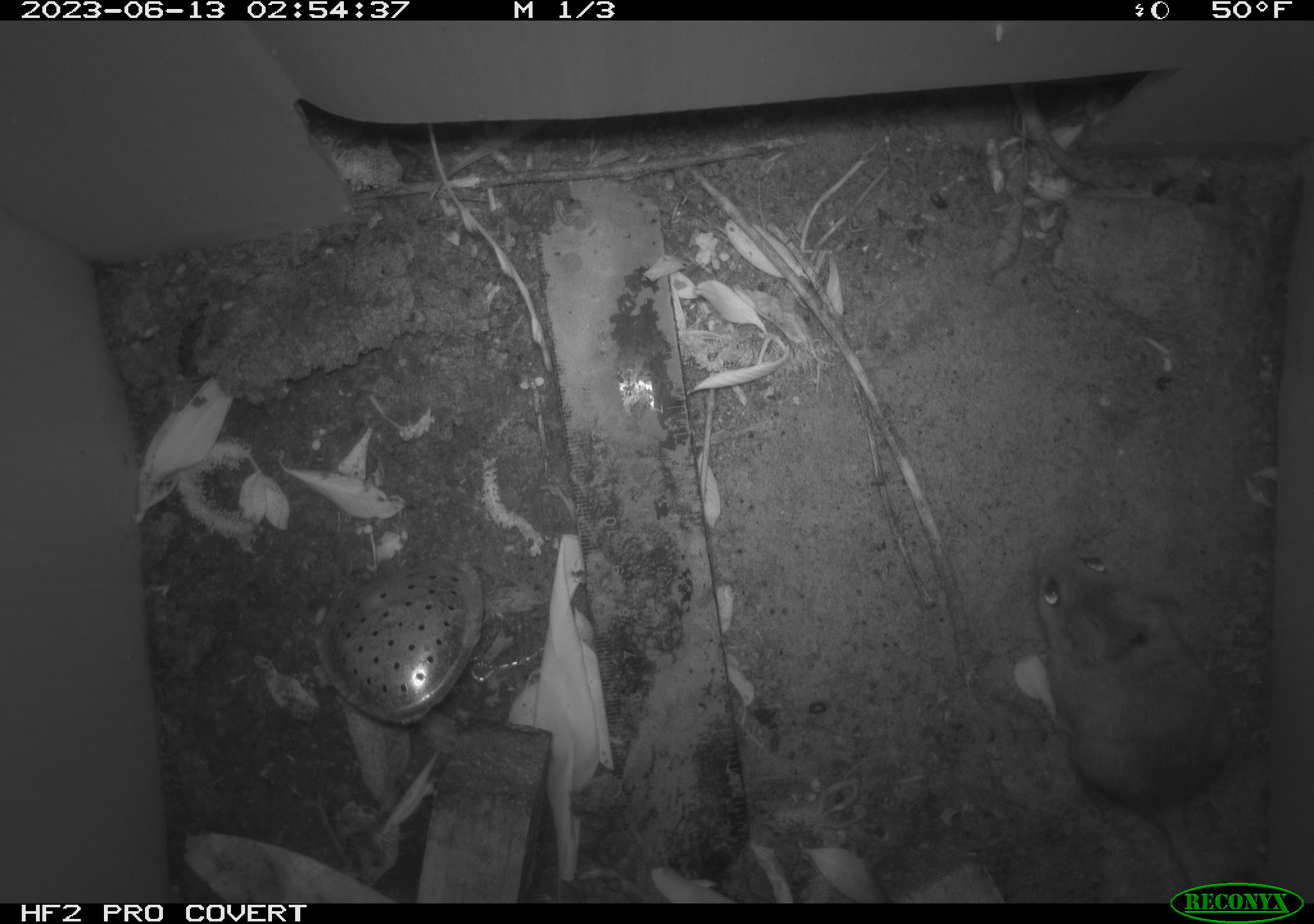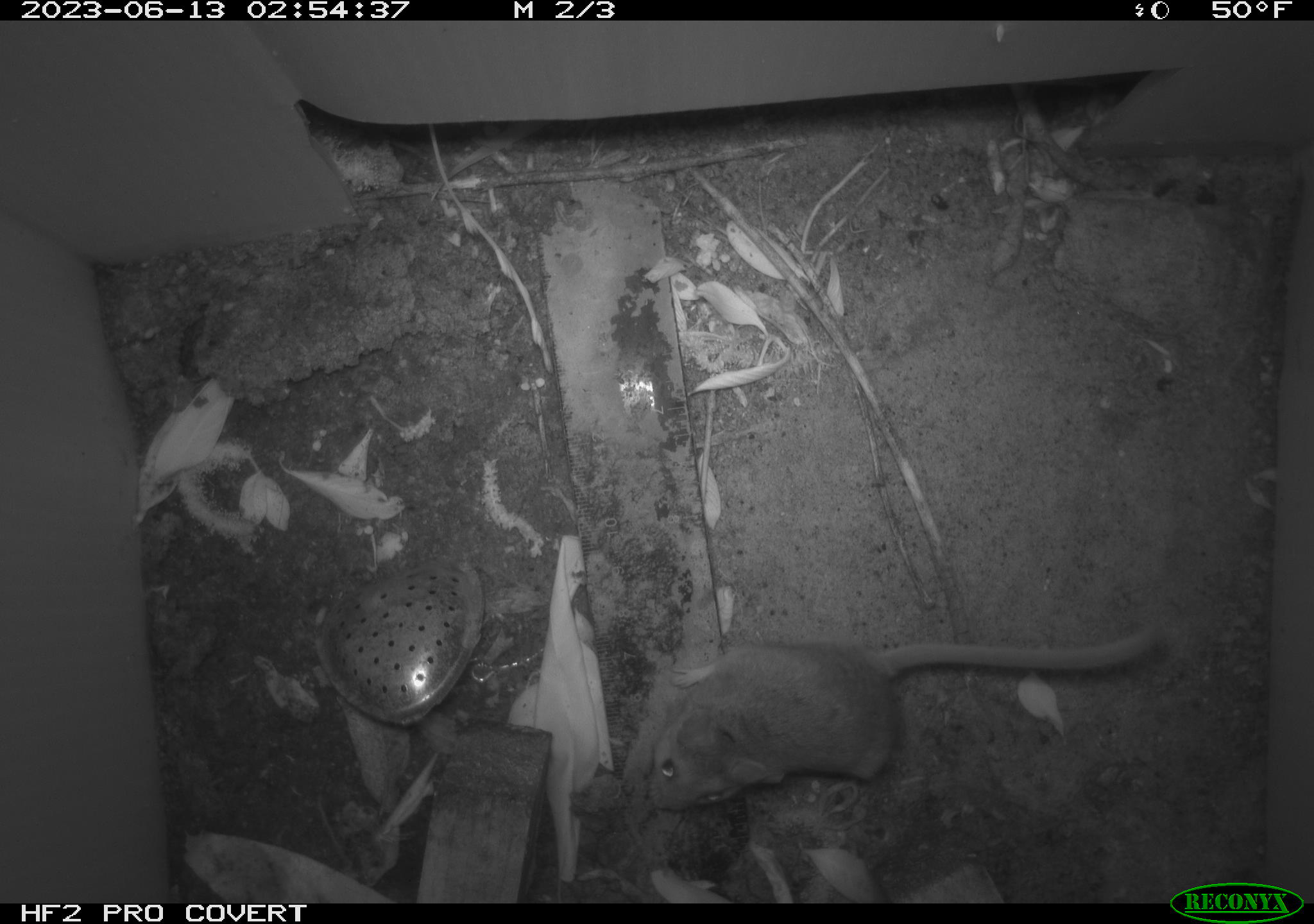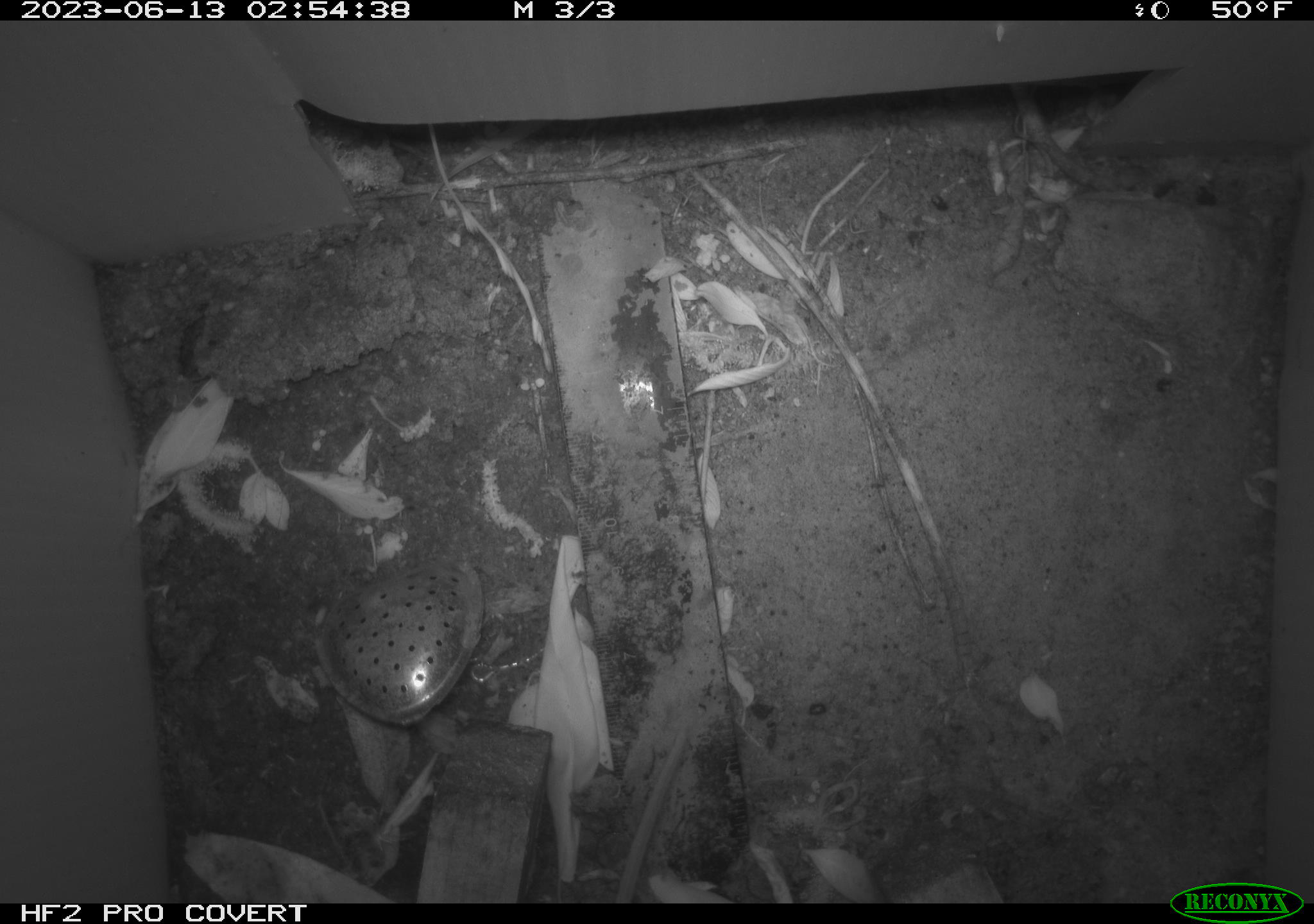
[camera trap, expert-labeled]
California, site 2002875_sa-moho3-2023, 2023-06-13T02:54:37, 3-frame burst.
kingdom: Animalia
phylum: Chordata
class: Mammalia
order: Rodentia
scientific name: Rodentia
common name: mouse species